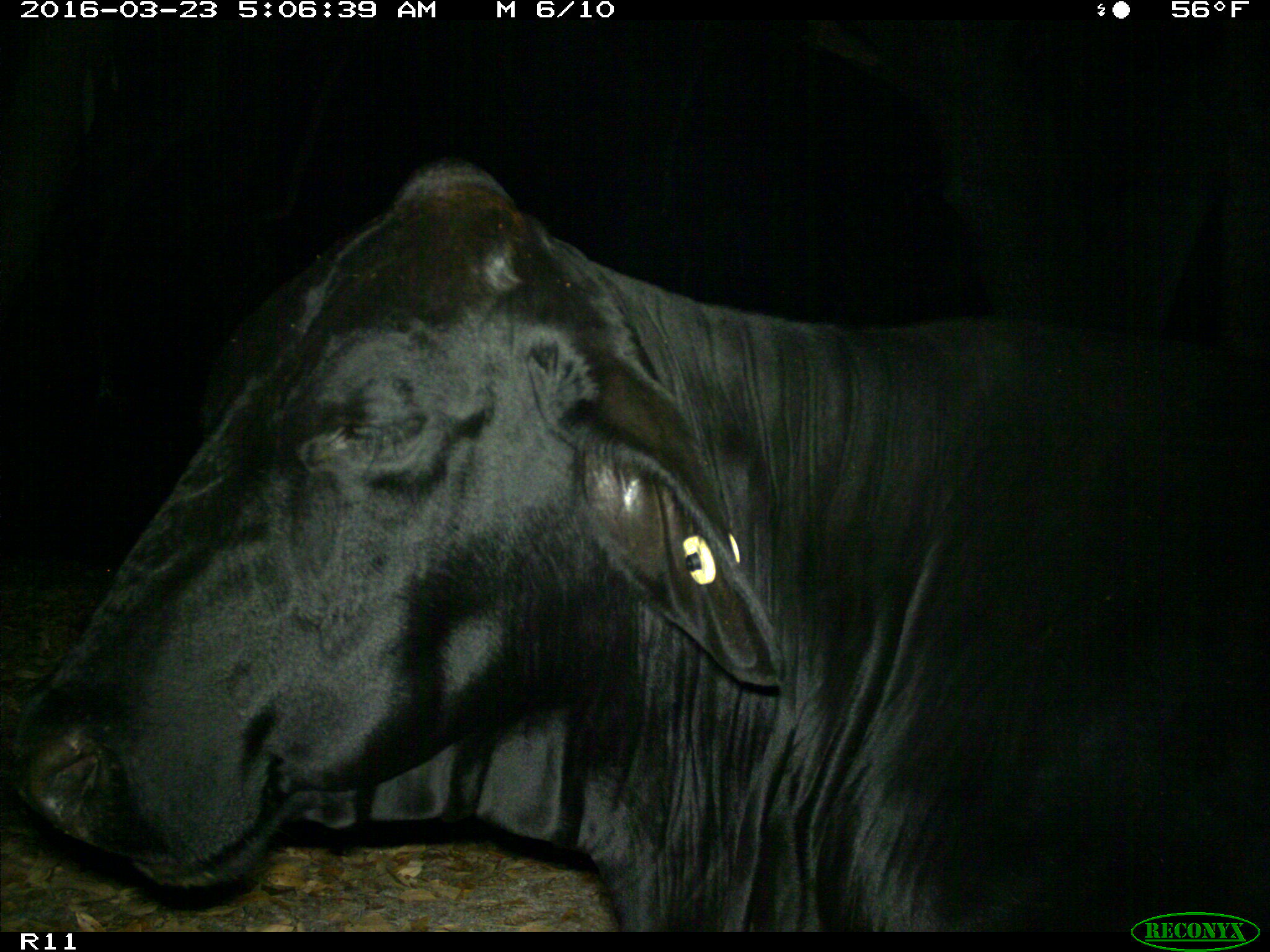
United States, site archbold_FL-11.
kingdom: Animalia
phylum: Chordata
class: Mammalia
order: Artiodactyla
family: Bovidae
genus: Bos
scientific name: Bos taurus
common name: domestic cow